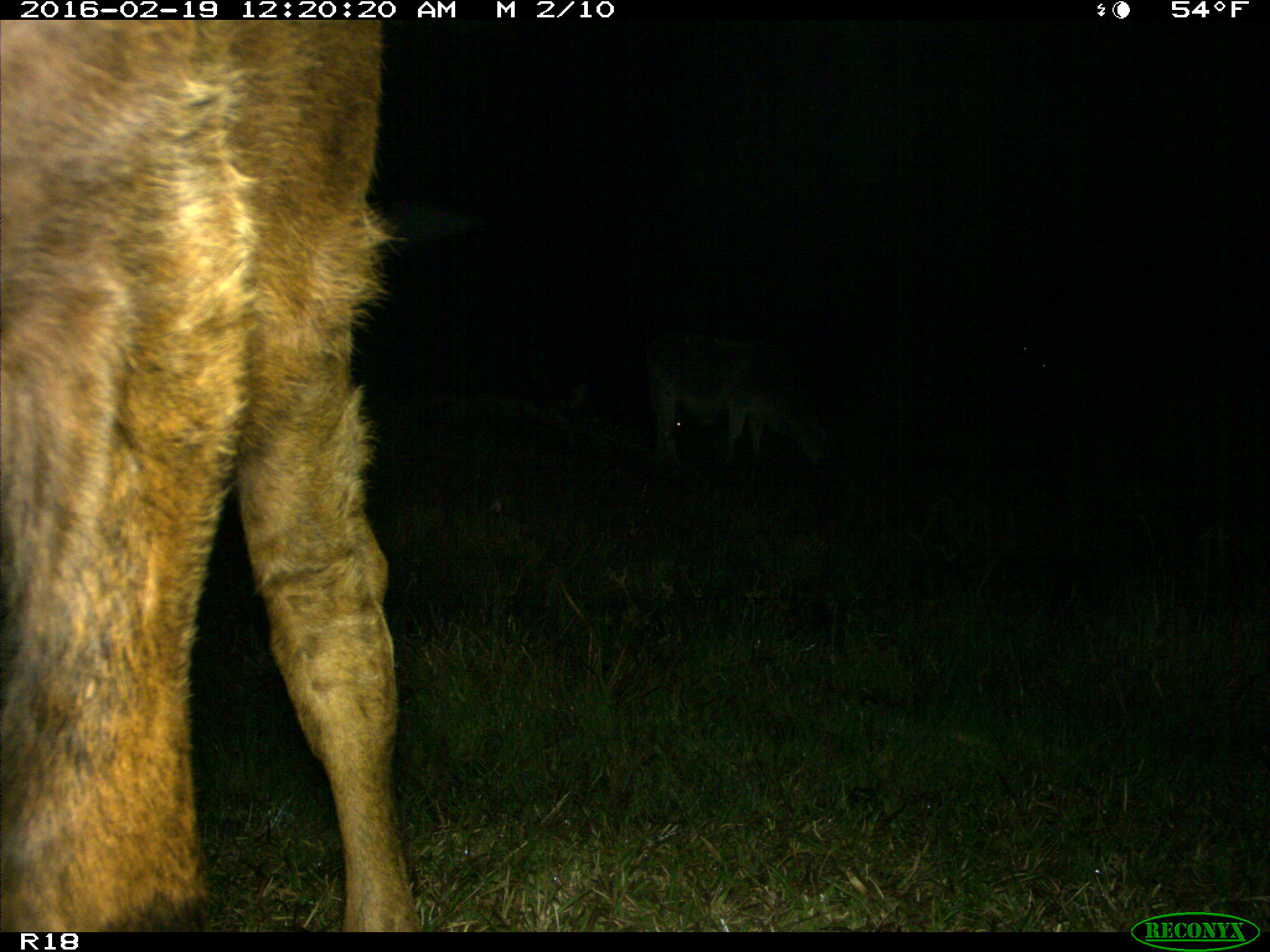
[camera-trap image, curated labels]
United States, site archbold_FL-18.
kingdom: Animalia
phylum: Chordata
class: Mammalia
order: Artiodactyla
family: Bovidae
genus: Bos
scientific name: Bos taurus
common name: domestic cow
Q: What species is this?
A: Bos taurus (domestic cow).